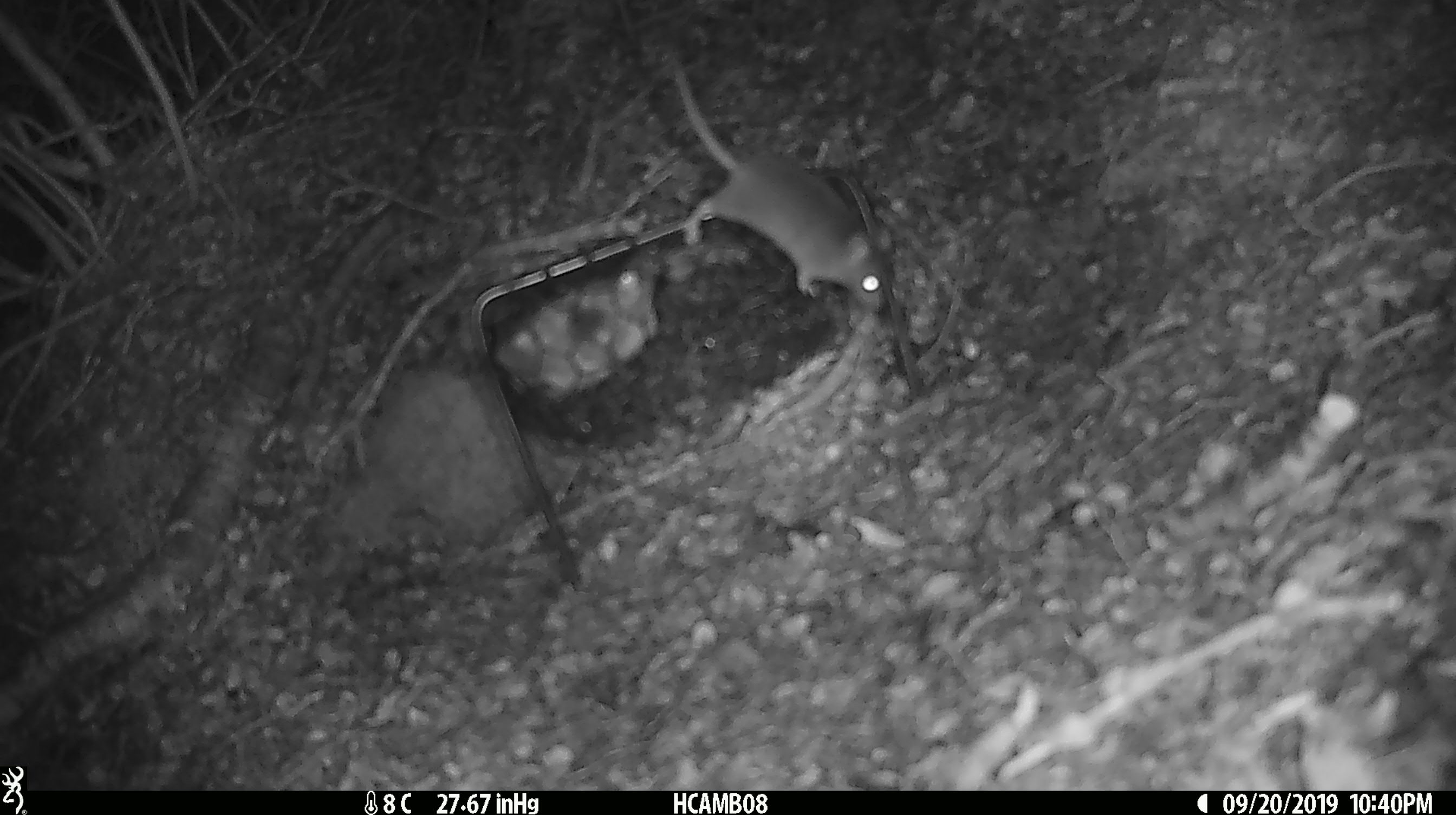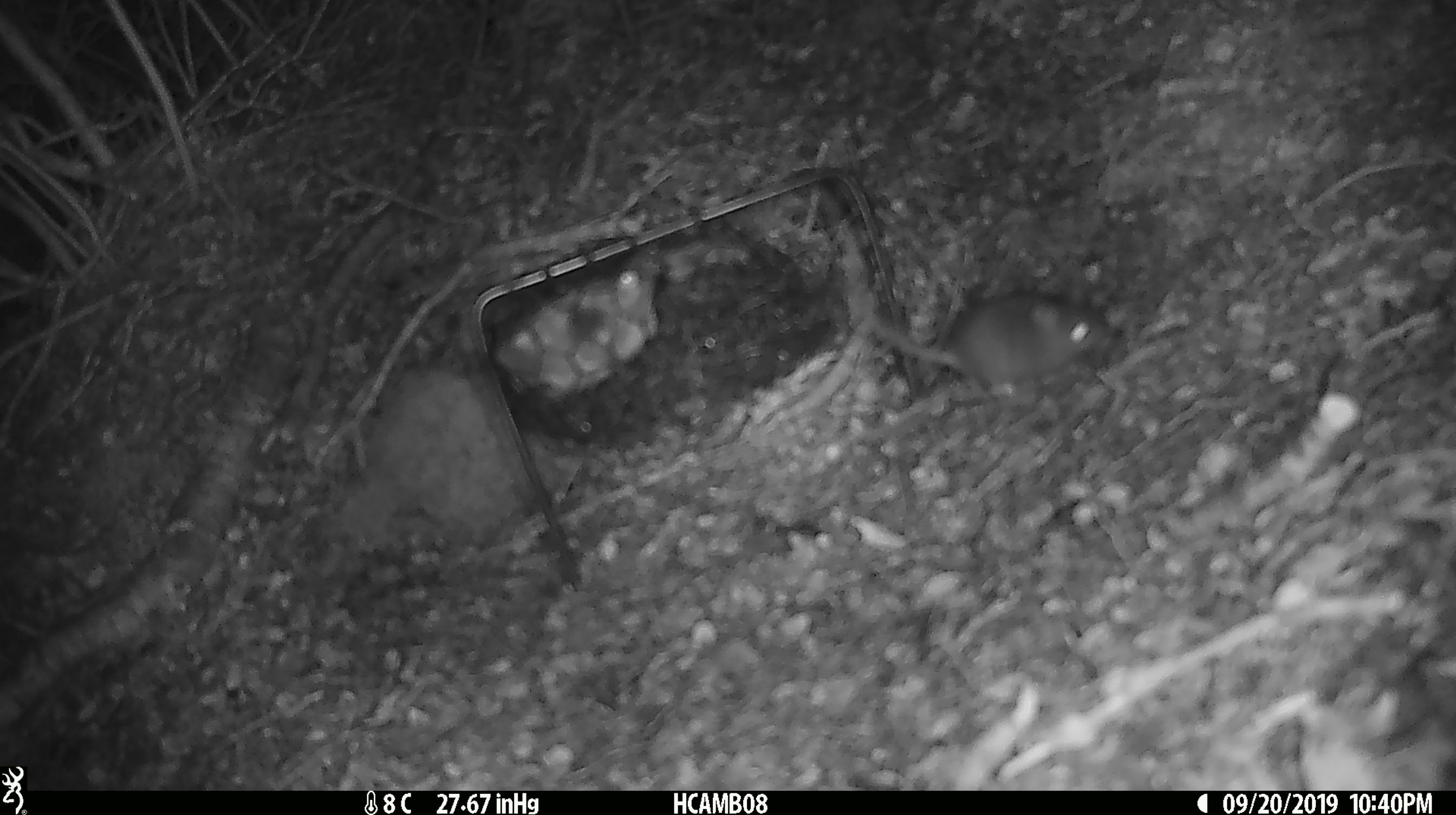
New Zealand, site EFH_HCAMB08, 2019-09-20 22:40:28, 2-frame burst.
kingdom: Animalia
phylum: Chordata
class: Mammalia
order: Rodentia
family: Muridae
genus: Mus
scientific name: Mus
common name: mouse